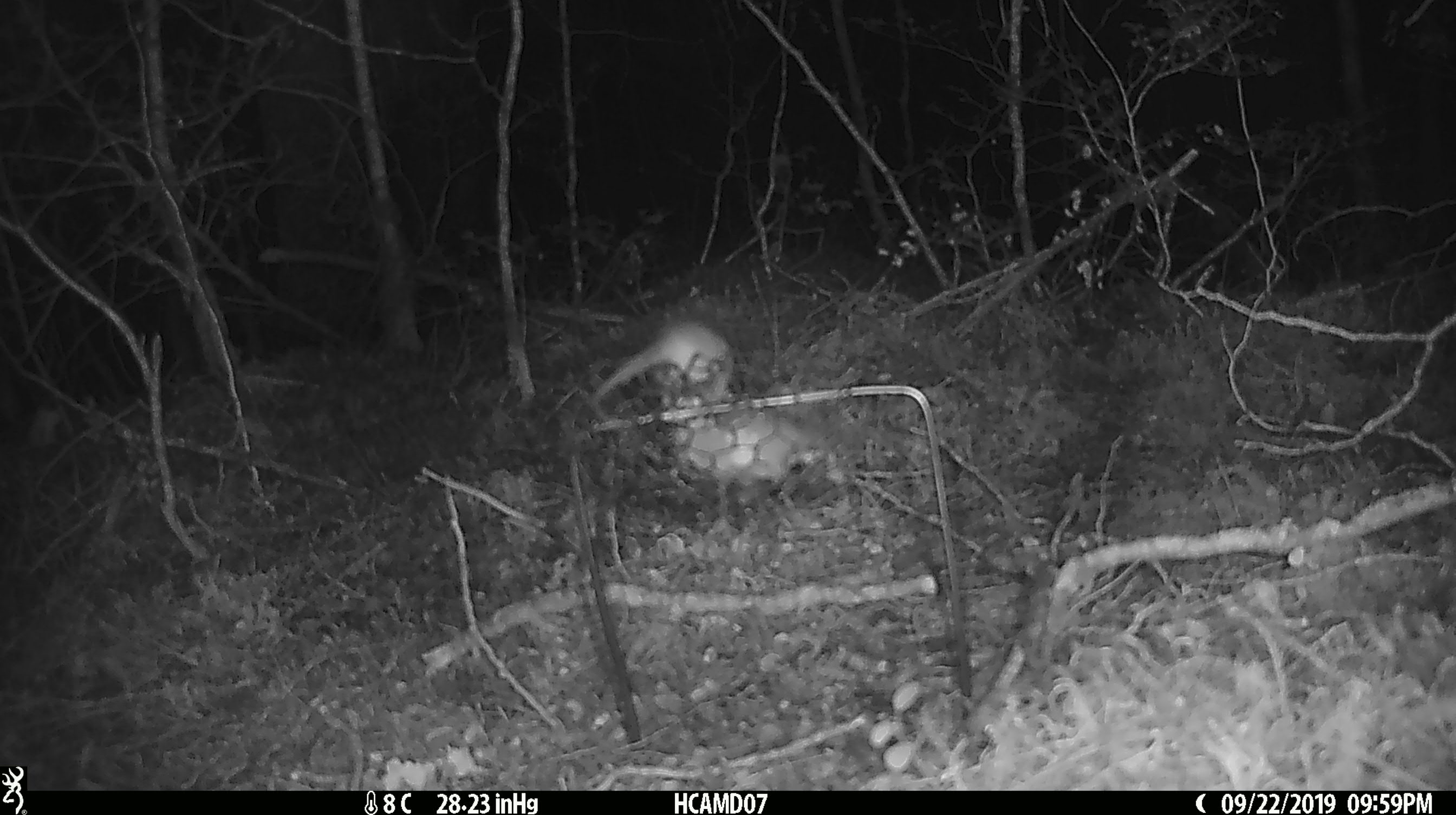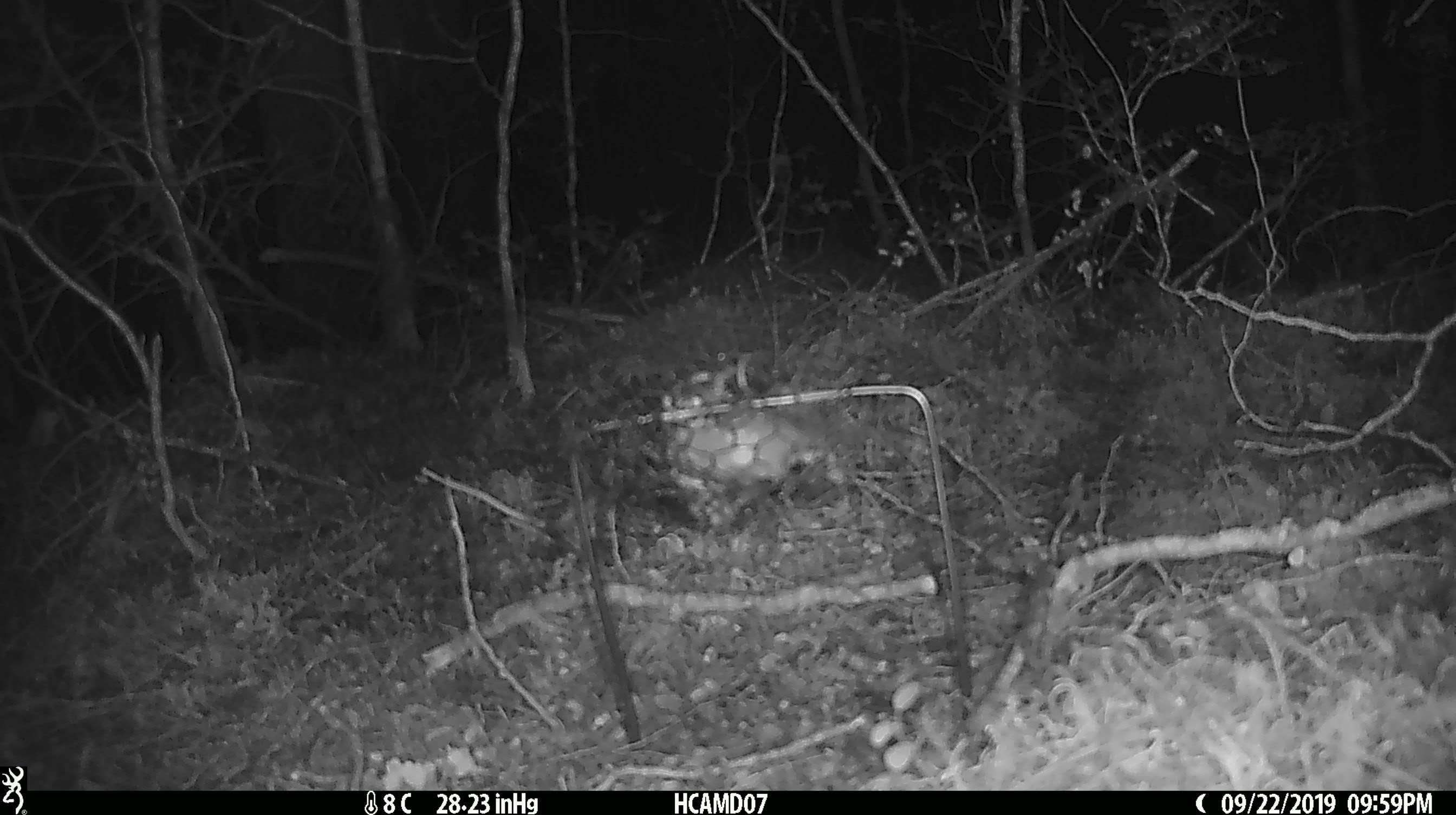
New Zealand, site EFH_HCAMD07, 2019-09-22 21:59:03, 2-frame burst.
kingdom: Animalia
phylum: Chordata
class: Mammalia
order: Rodentia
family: Muridae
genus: Mus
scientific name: Mus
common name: mouse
Mouse (Mus).